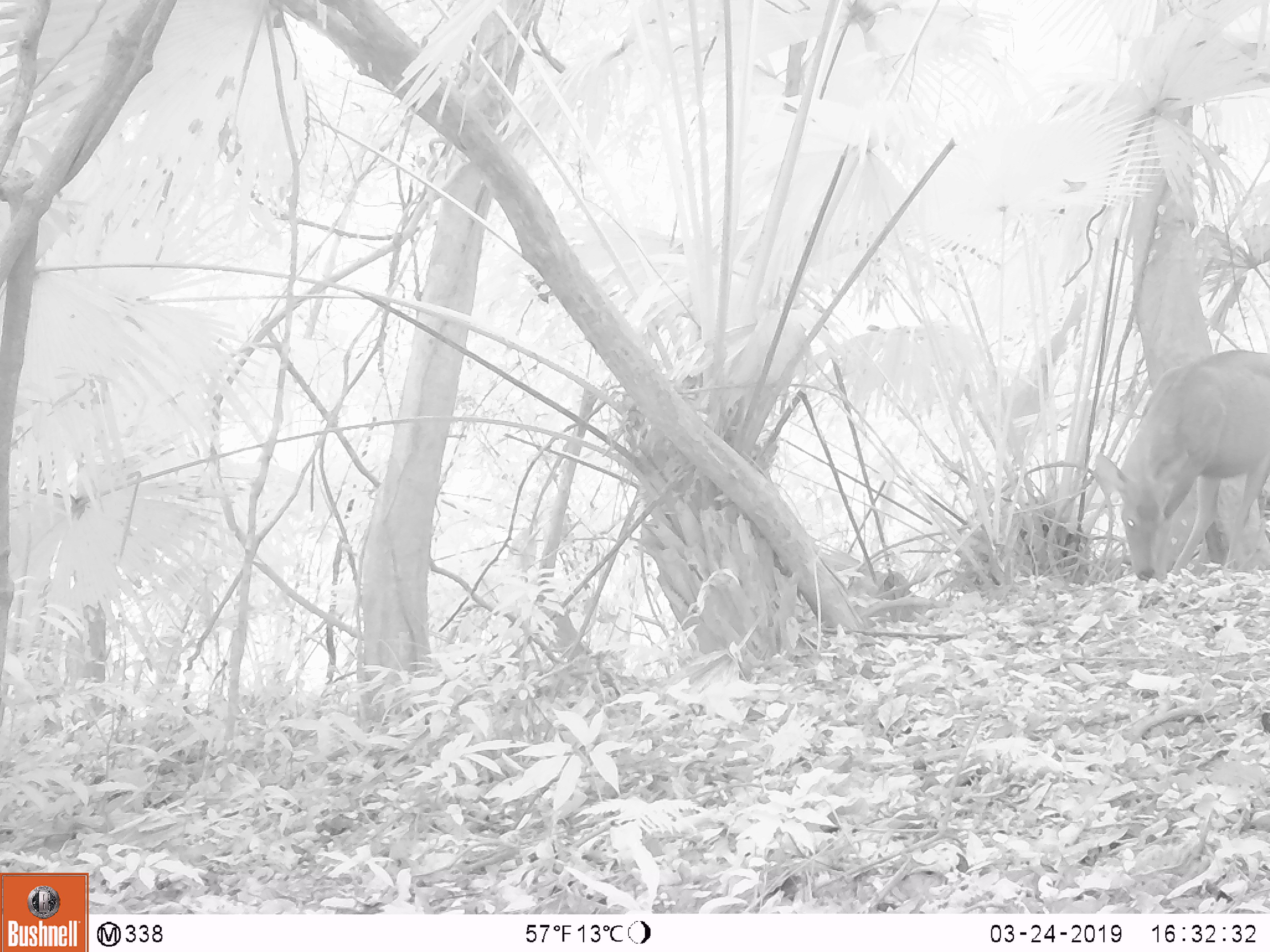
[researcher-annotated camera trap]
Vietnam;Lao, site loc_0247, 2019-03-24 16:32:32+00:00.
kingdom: Animalia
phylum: Chordata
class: Mammalia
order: Artiodactyla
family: Cervidae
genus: Rusa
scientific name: Rusa unicolor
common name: sambar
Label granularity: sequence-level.